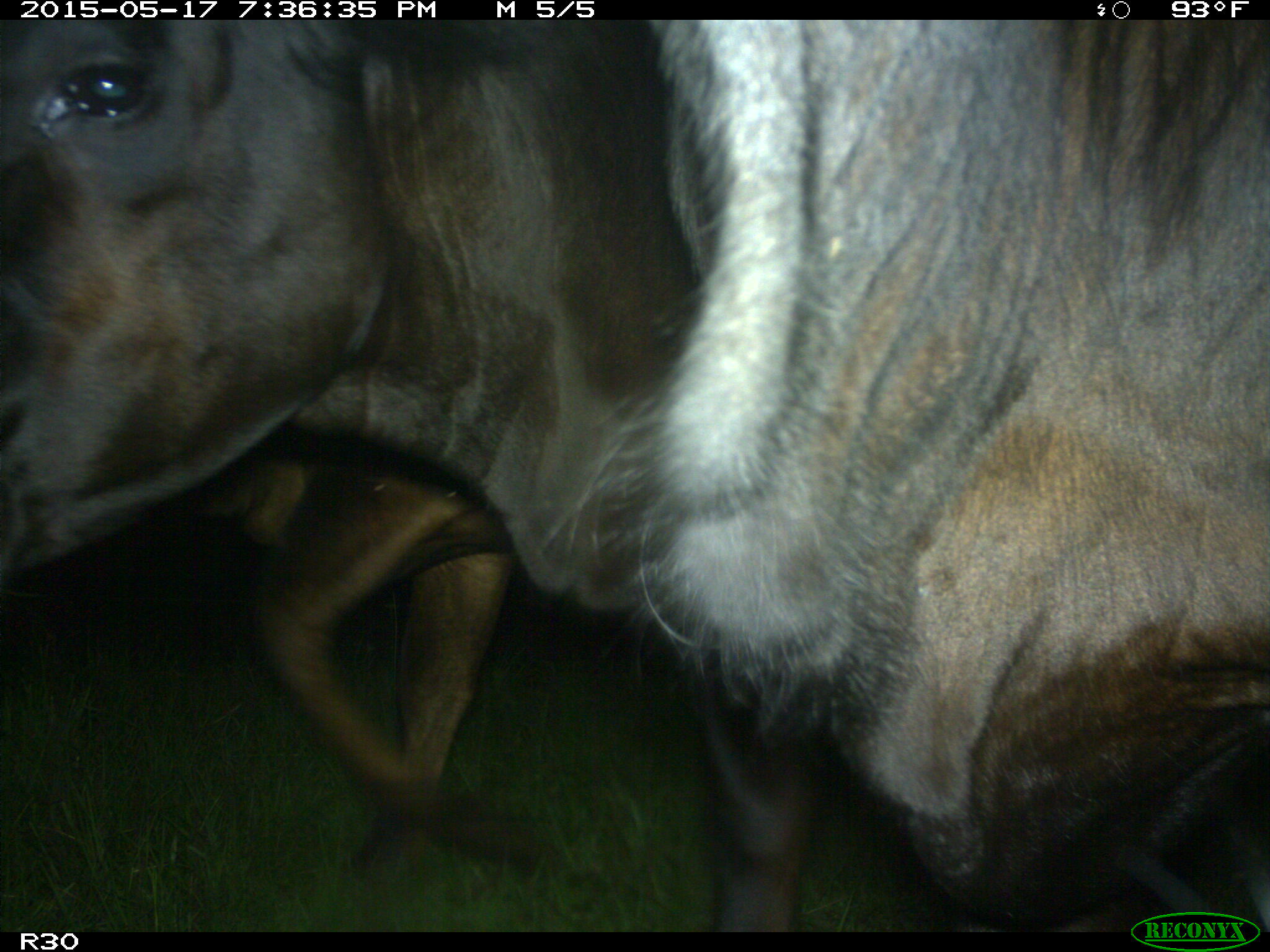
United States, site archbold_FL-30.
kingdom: Animalia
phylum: Chordata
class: Mammalia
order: Artiodactyla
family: Bovidae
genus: Bos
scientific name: Bos taurus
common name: domestic cow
Bos taurus (domestic cow).